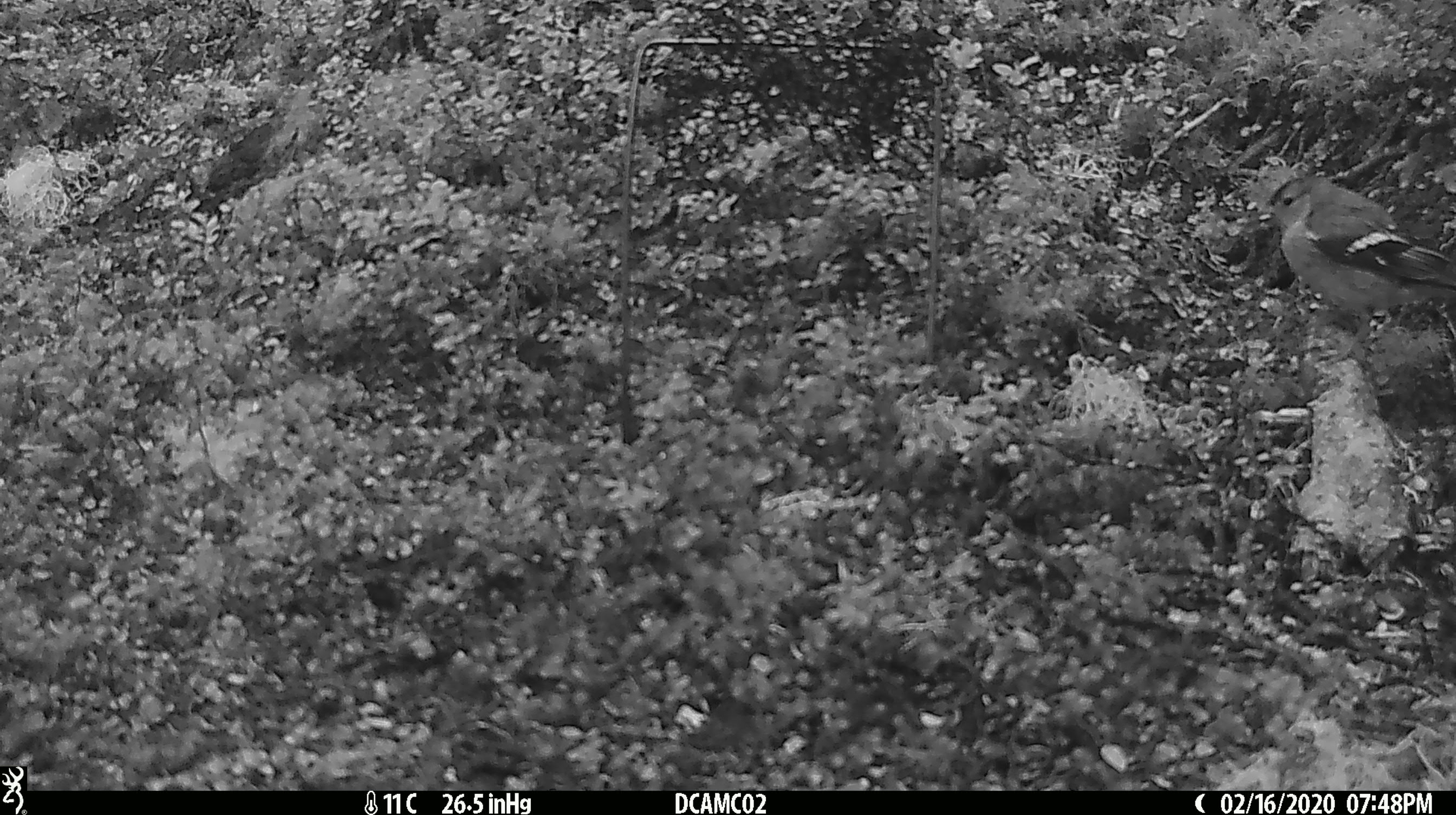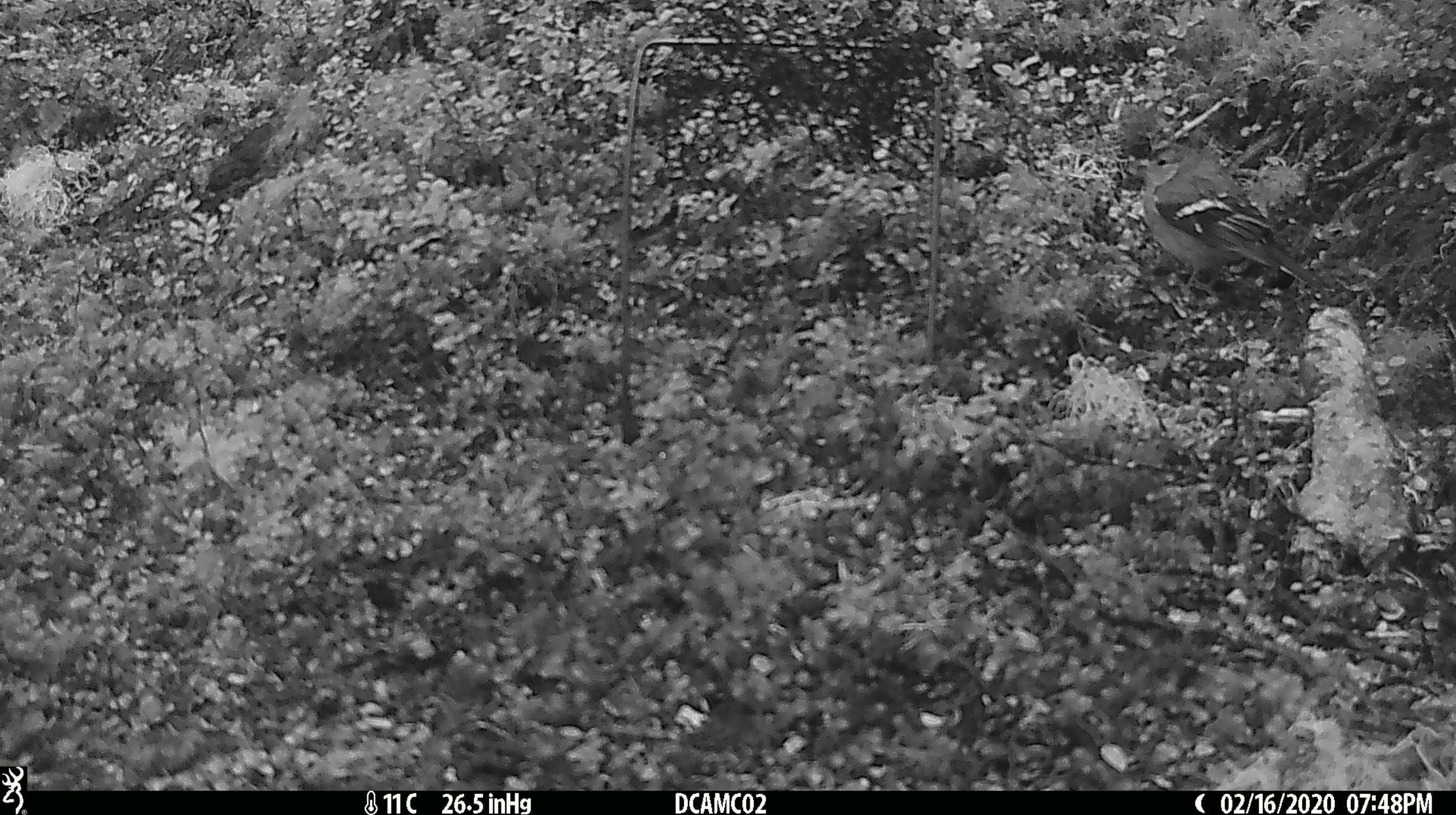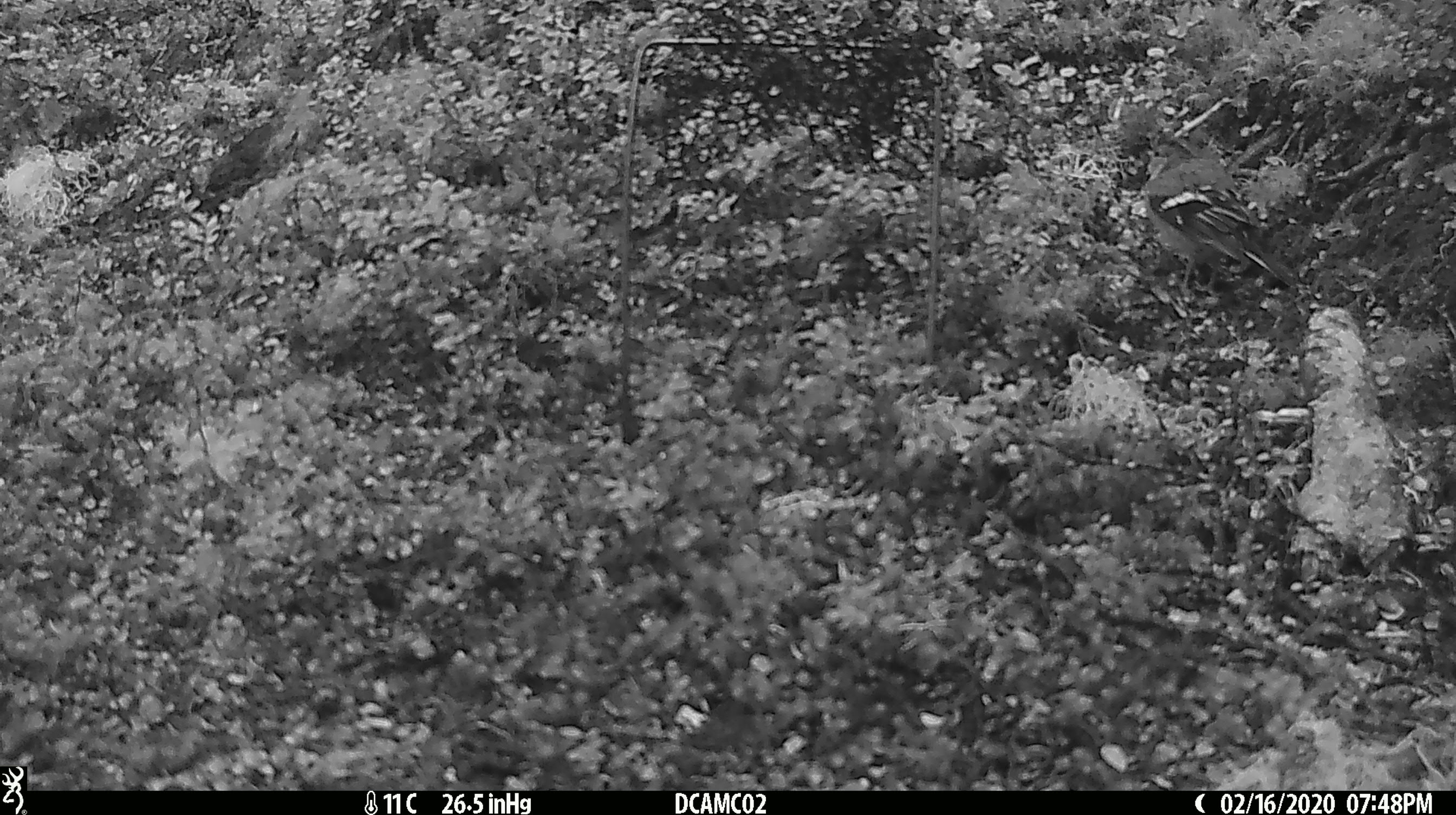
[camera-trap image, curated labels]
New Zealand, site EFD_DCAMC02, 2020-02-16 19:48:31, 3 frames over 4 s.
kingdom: Animalia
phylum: Chordata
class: Aves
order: Passeriformes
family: Fringillidae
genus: Fringilla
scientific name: Fringilla coelebs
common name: common chaffinch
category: chaffinch